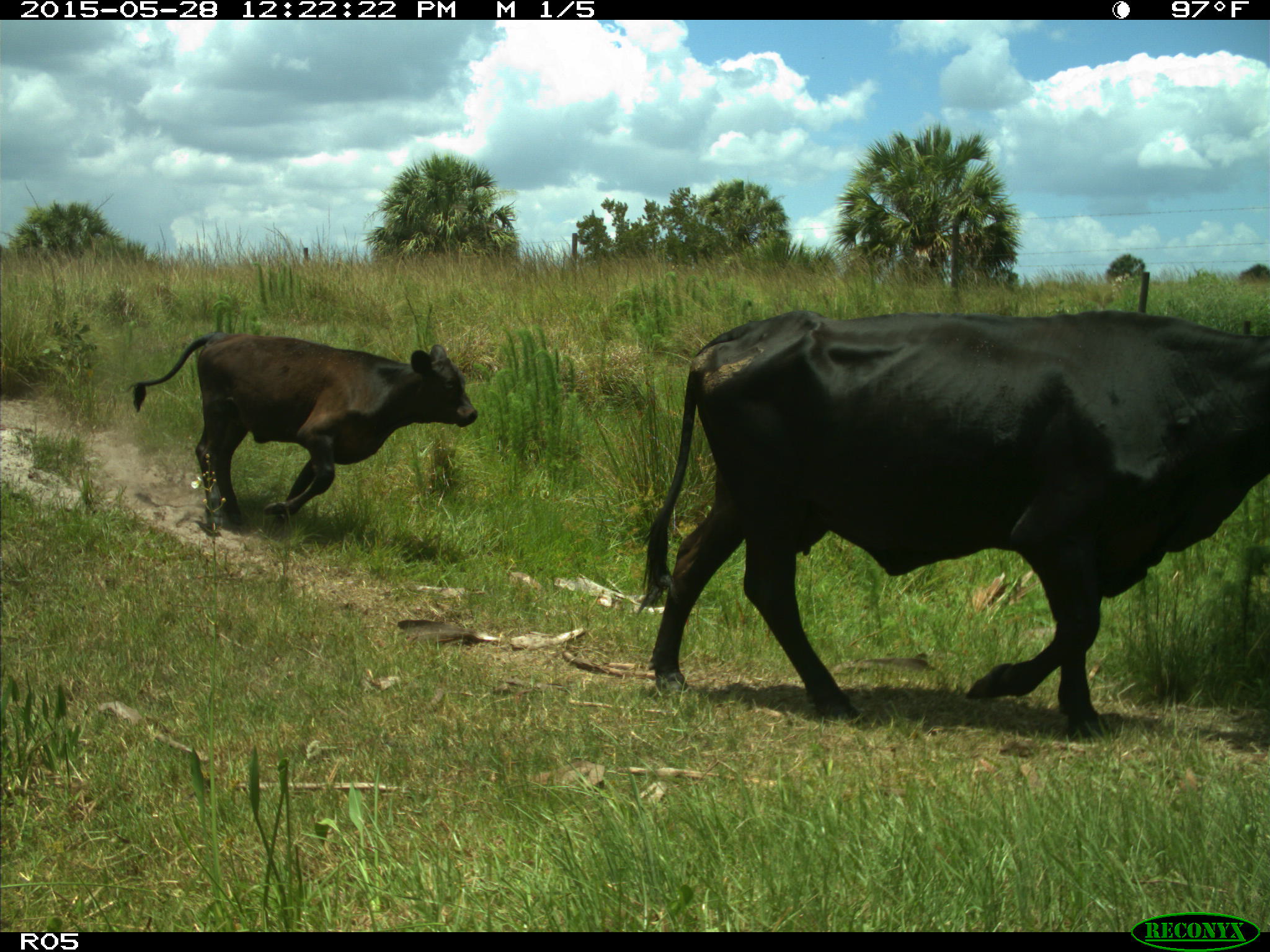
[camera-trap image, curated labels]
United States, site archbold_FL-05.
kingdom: Animalia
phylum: Chordata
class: Mammalia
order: Artiodactyla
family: Bovidae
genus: Bos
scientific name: Bos taurus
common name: domestic cow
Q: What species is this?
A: Bos taurus (domestic cow).